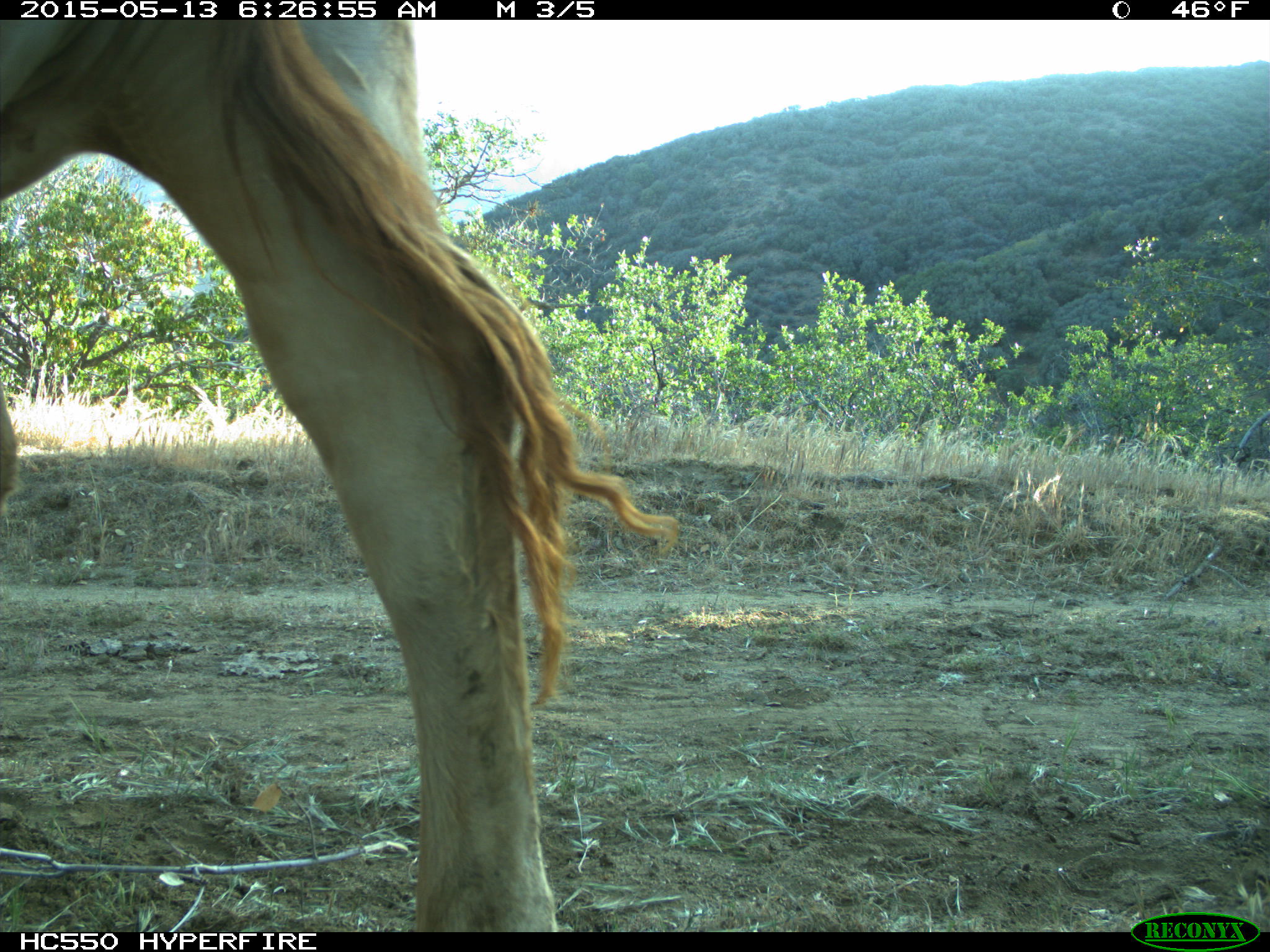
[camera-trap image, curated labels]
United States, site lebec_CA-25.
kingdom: Animalia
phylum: Chordata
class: Mammalia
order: Artiodactyla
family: Bovidae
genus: Bos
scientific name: Bos taurus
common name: domestic cow